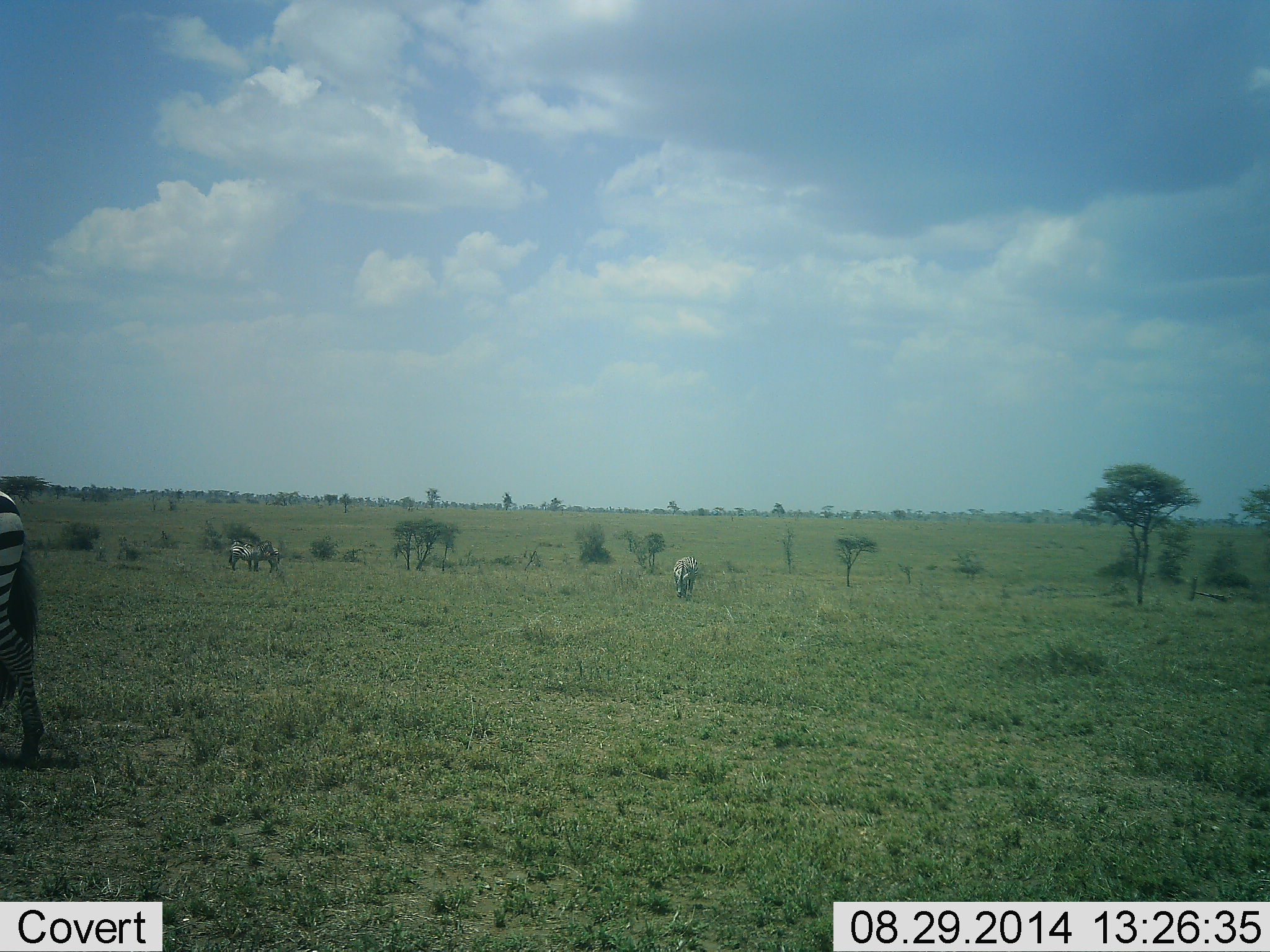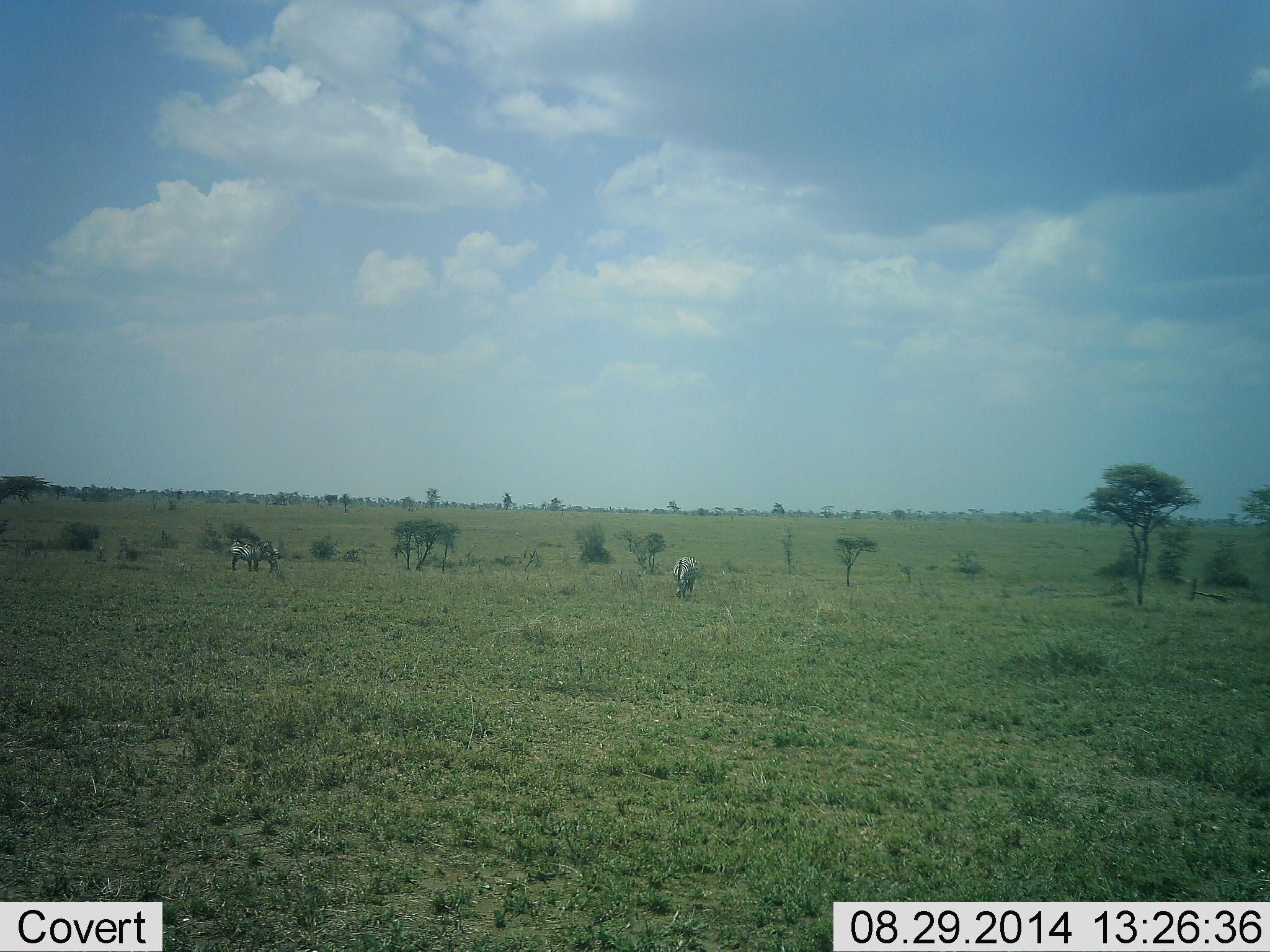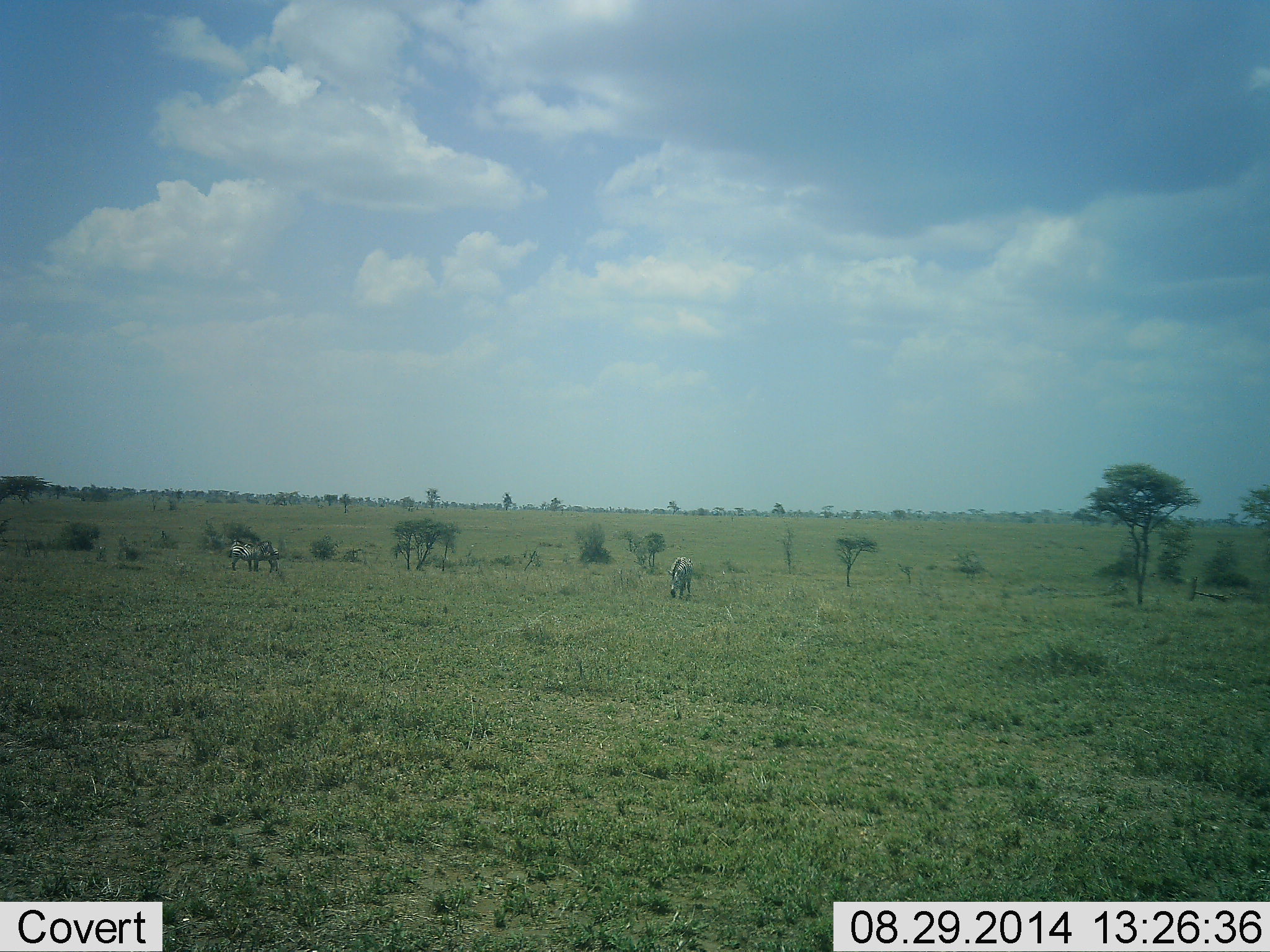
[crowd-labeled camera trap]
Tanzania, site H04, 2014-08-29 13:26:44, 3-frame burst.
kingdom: Animalia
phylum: Chordata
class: Mammalia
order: Perissodactyla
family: Equidae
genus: Equus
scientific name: Equus quagga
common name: plains zebra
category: zebra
Zebra (plains zebra) (Equus quagga), count 3. Behavior (volunteer vote fractions): standing 40%, resting 0%, moving 80%, interacting 0%. Young present (vote fraction): 0%. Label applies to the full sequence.